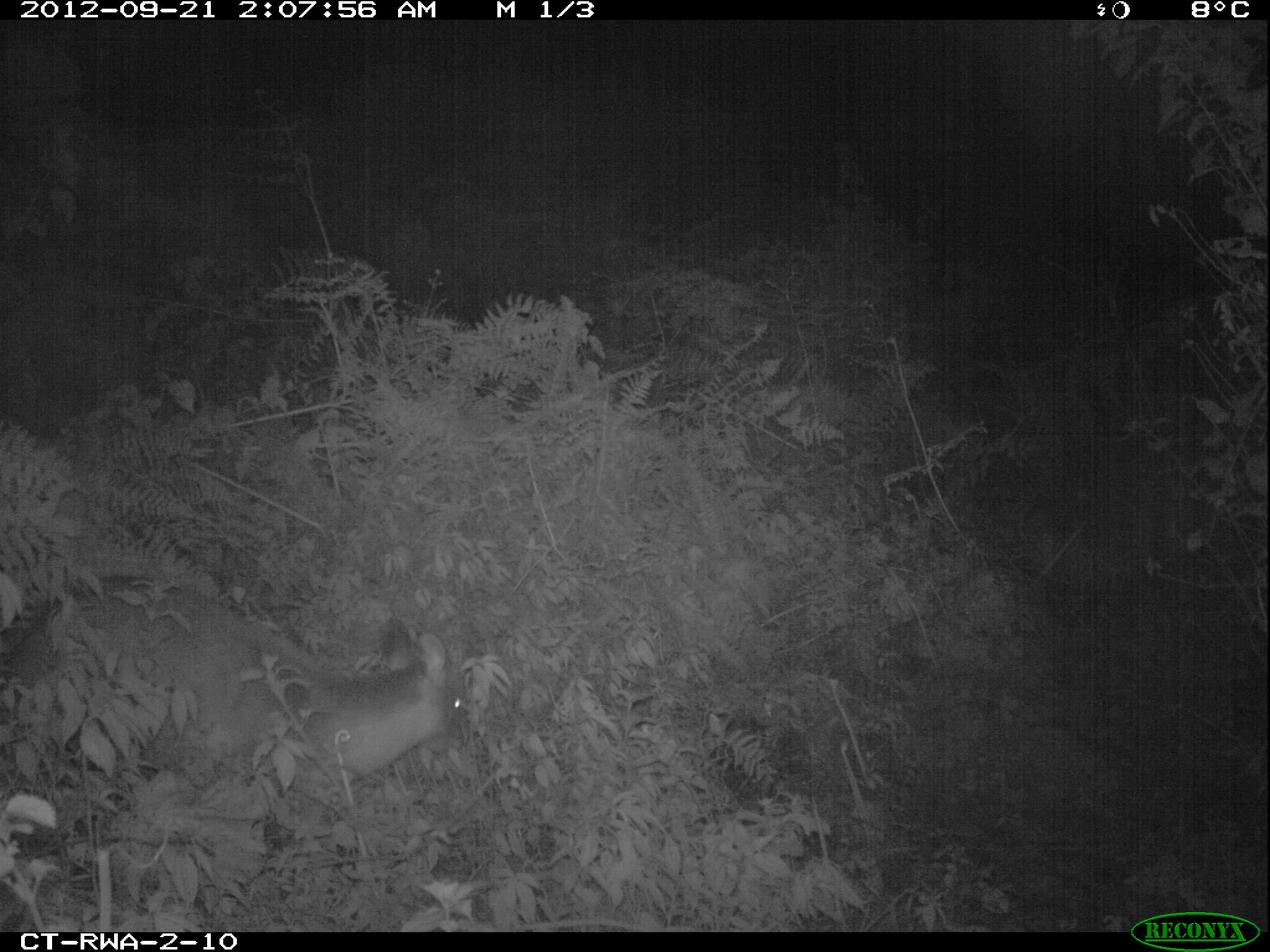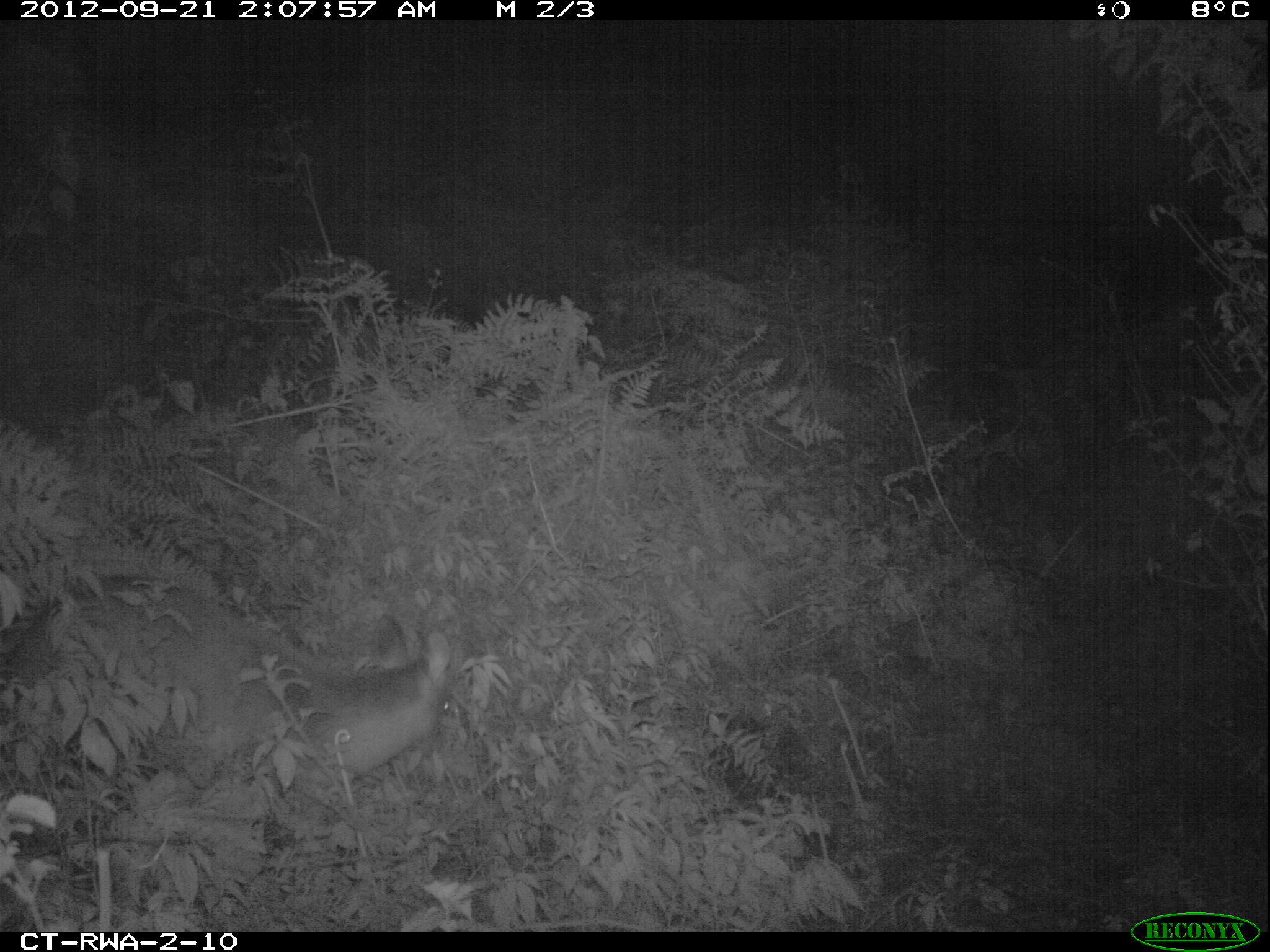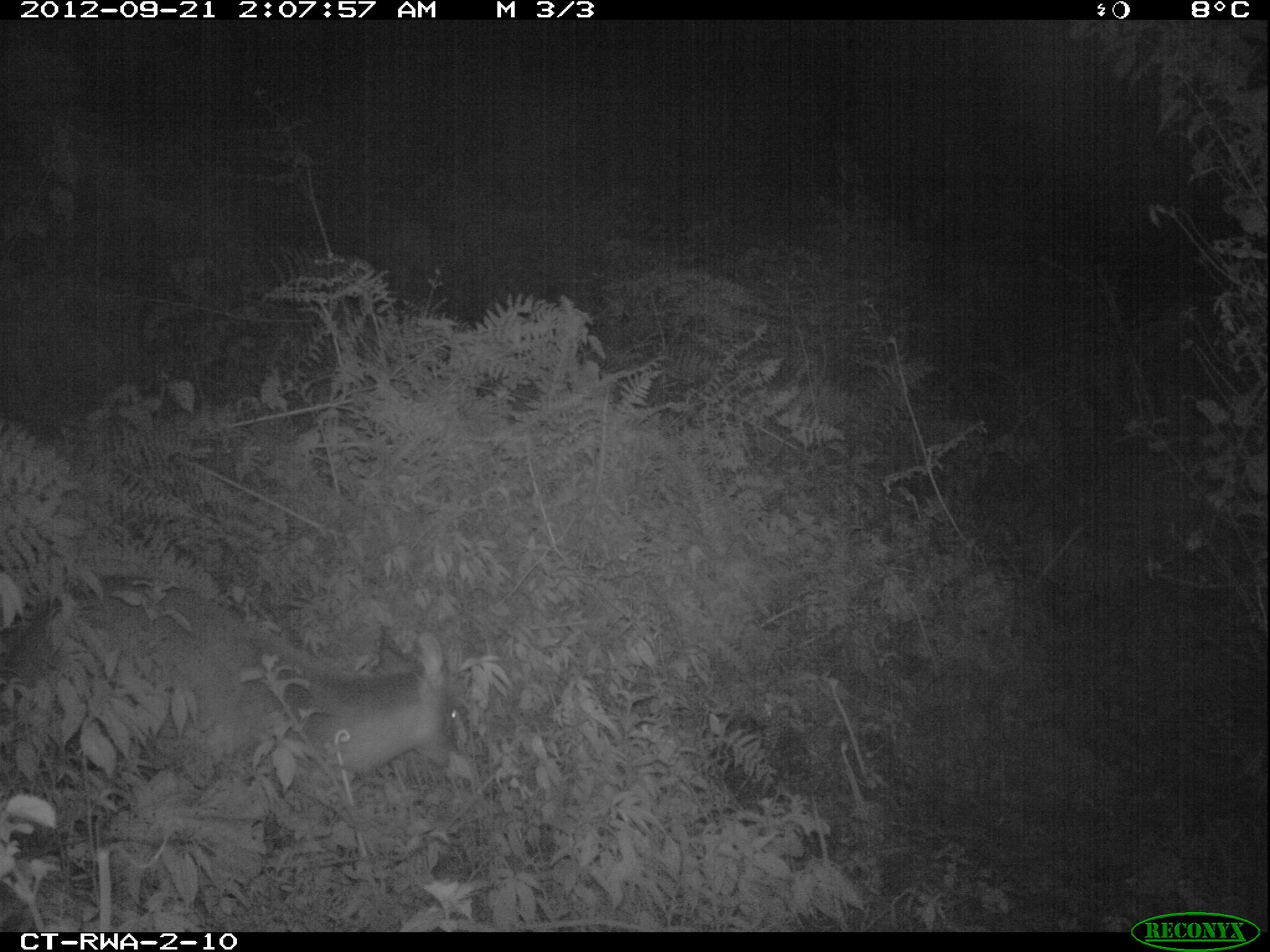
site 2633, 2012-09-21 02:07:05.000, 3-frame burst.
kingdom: Animalia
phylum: Chordata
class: Mammalia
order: Artiodactyla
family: Bovidae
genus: Cephalophus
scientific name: Cephalophus nigrifrons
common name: black-fronted duiker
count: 1